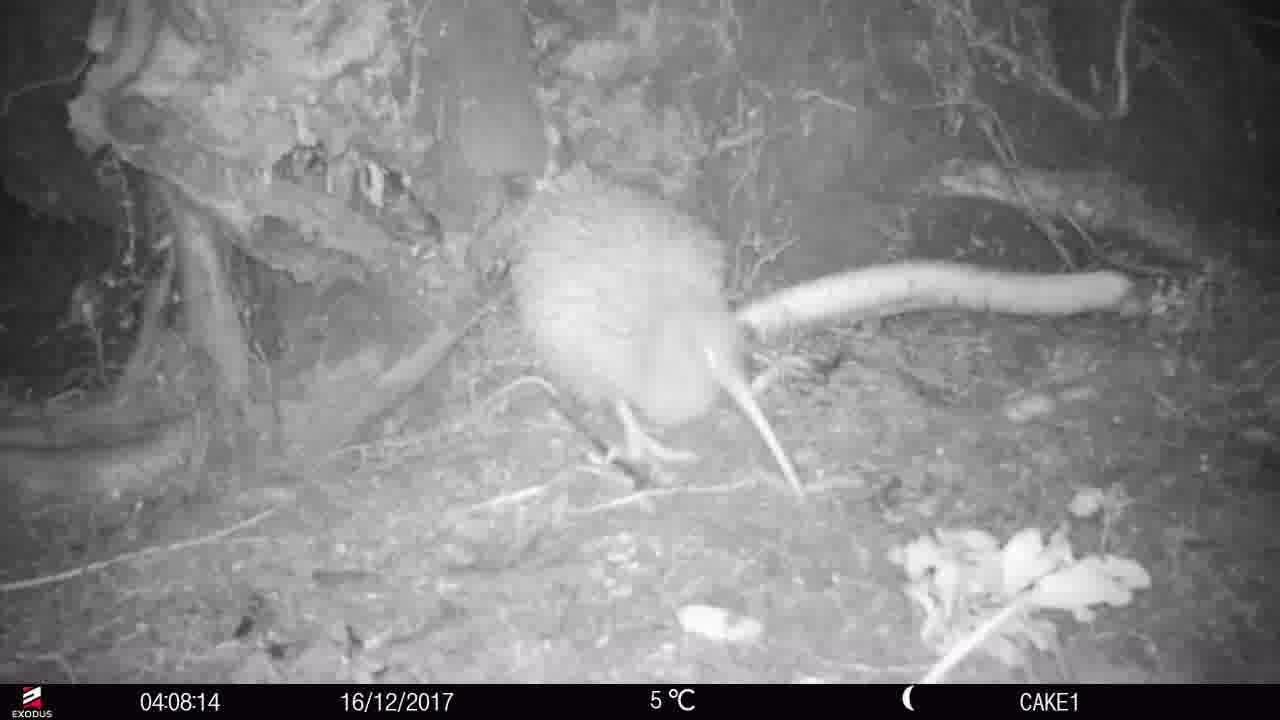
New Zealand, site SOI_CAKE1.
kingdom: Animalia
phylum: Chordata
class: Aves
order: Apterygiformes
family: Apterygidae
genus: Apteryx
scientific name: Apteryx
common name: kiwi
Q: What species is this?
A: Kiwi (Apteryx).